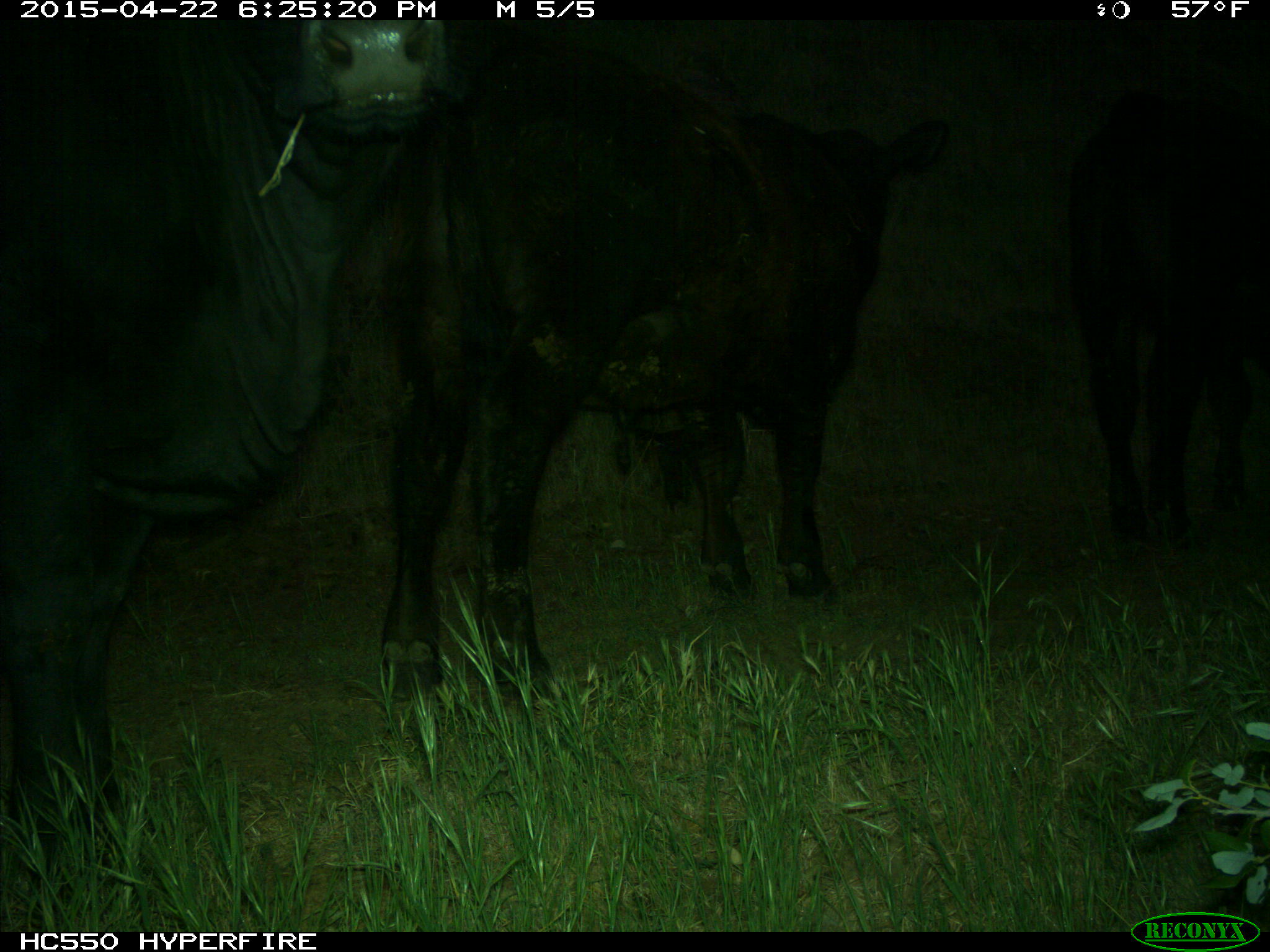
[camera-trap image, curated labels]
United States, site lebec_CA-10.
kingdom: Animalia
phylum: Chordata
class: Mammalia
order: Artiodactyla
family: Bovidae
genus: Bos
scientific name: Bos taurus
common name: domestic cow